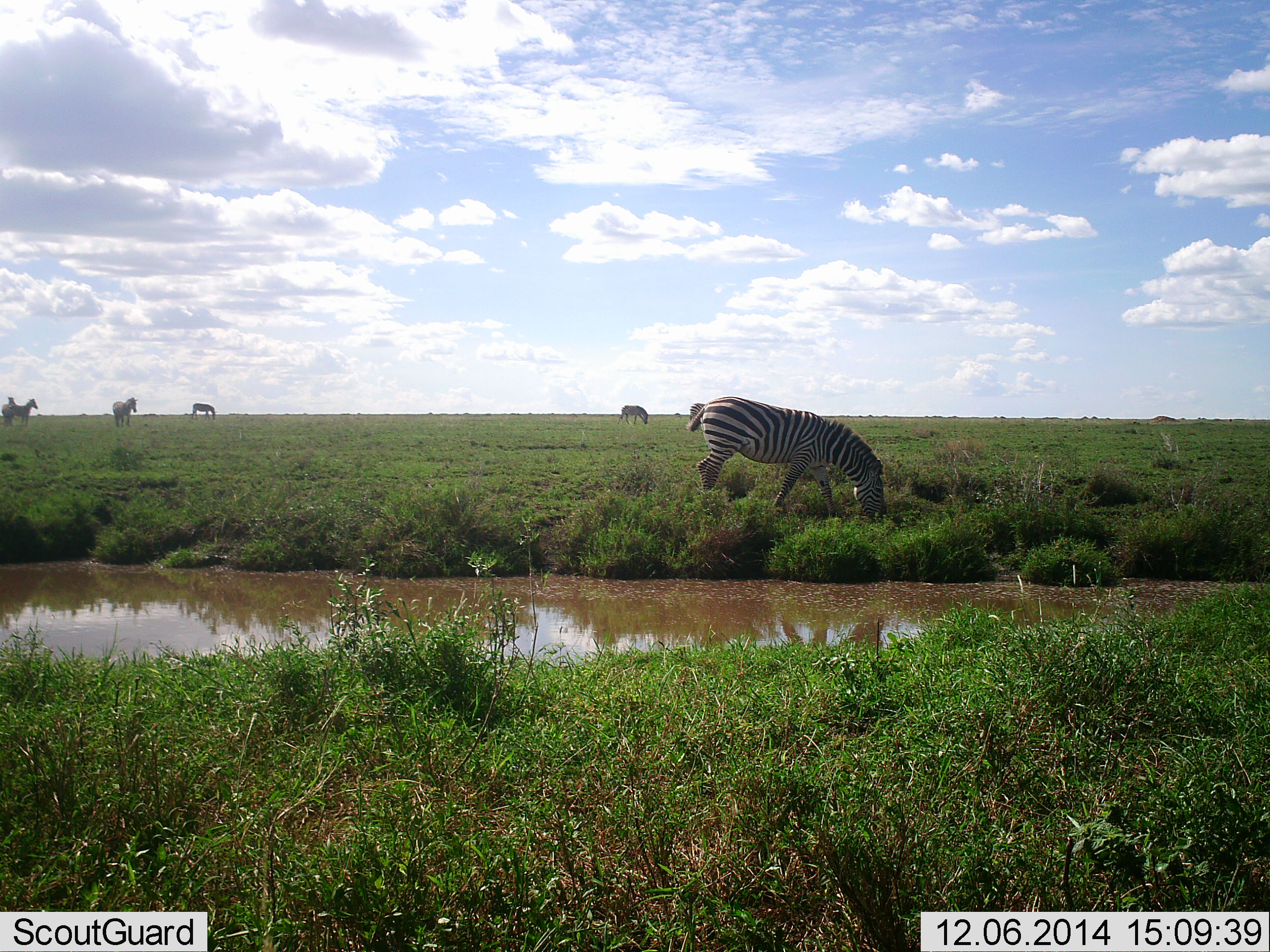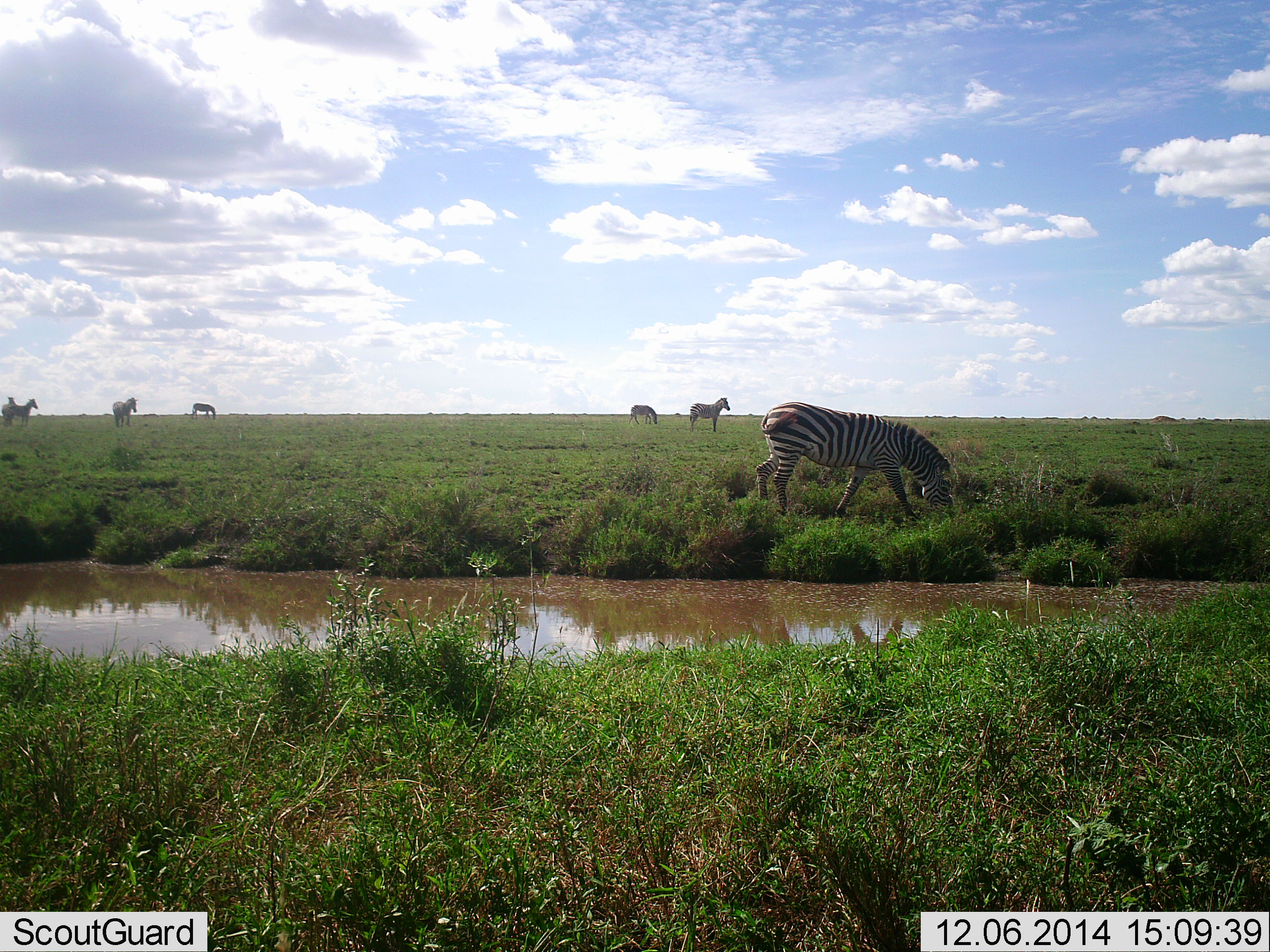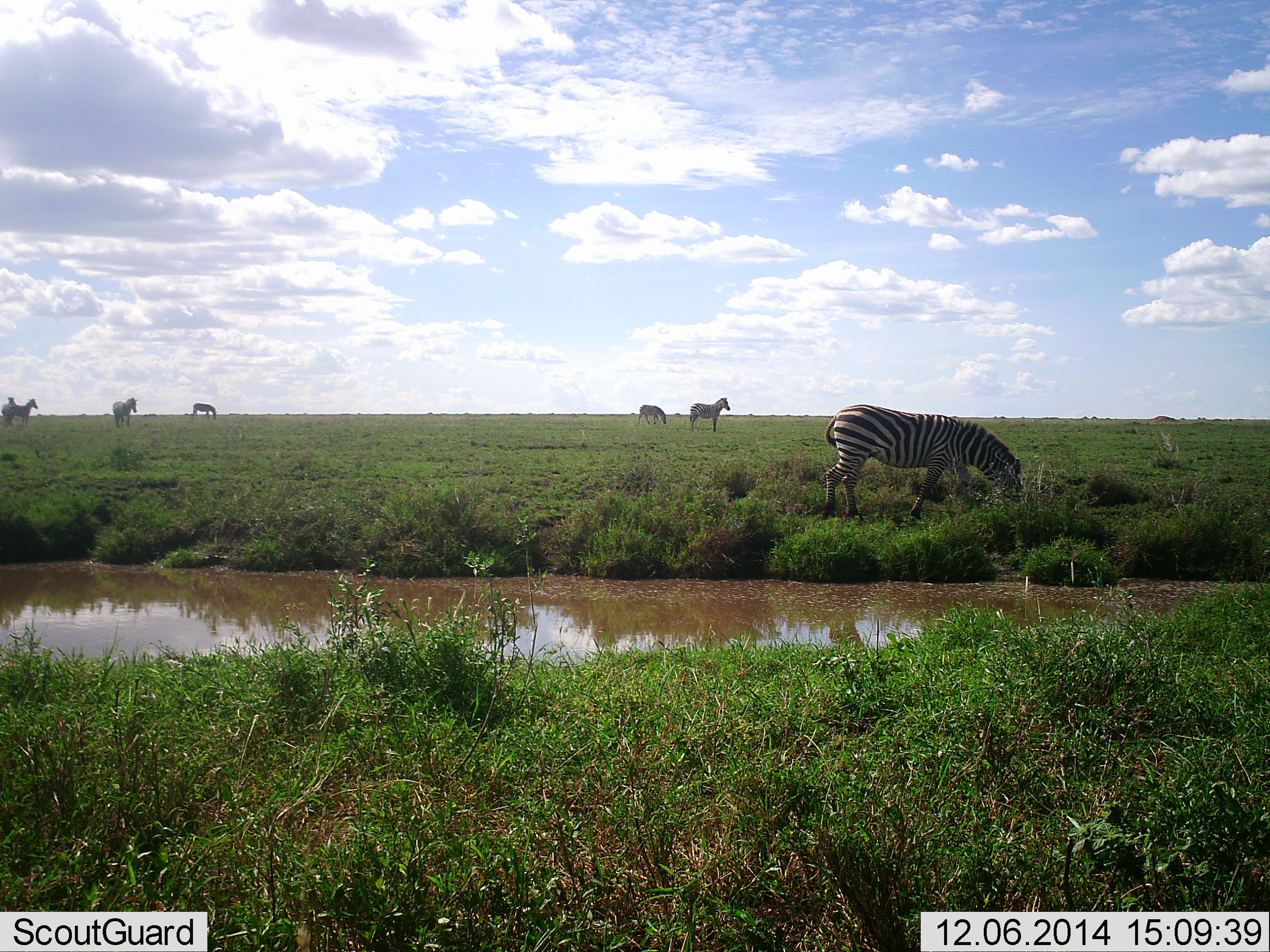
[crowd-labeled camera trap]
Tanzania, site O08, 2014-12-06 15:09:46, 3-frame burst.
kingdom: Animalia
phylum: Chordata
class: Mammalia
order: Perissodactyla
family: Equidae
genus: Equus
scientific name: Equus quagga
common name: plains zebra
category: zebra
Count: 6.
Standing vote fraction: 60%.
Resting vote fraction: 0%.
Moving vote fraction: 60%.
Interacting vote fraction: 0%.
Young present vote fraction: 0%.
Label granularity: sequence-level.